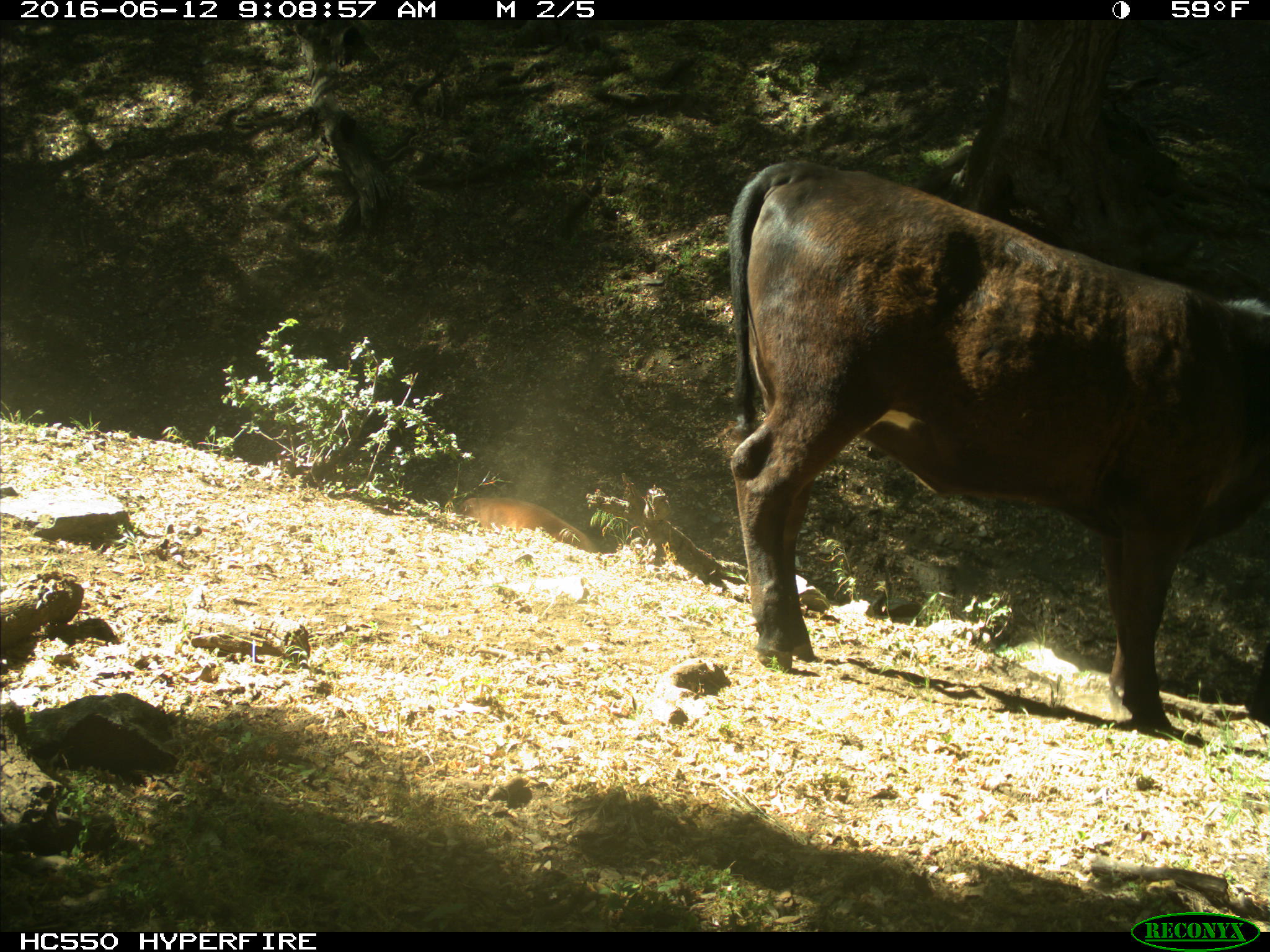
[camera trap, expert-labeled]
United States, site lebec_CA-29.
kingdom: Animalia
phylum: Chordata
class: Mammalia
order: Artiodactyla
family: Bovidae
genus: Bos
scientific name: Bos taurus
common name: domestic cow